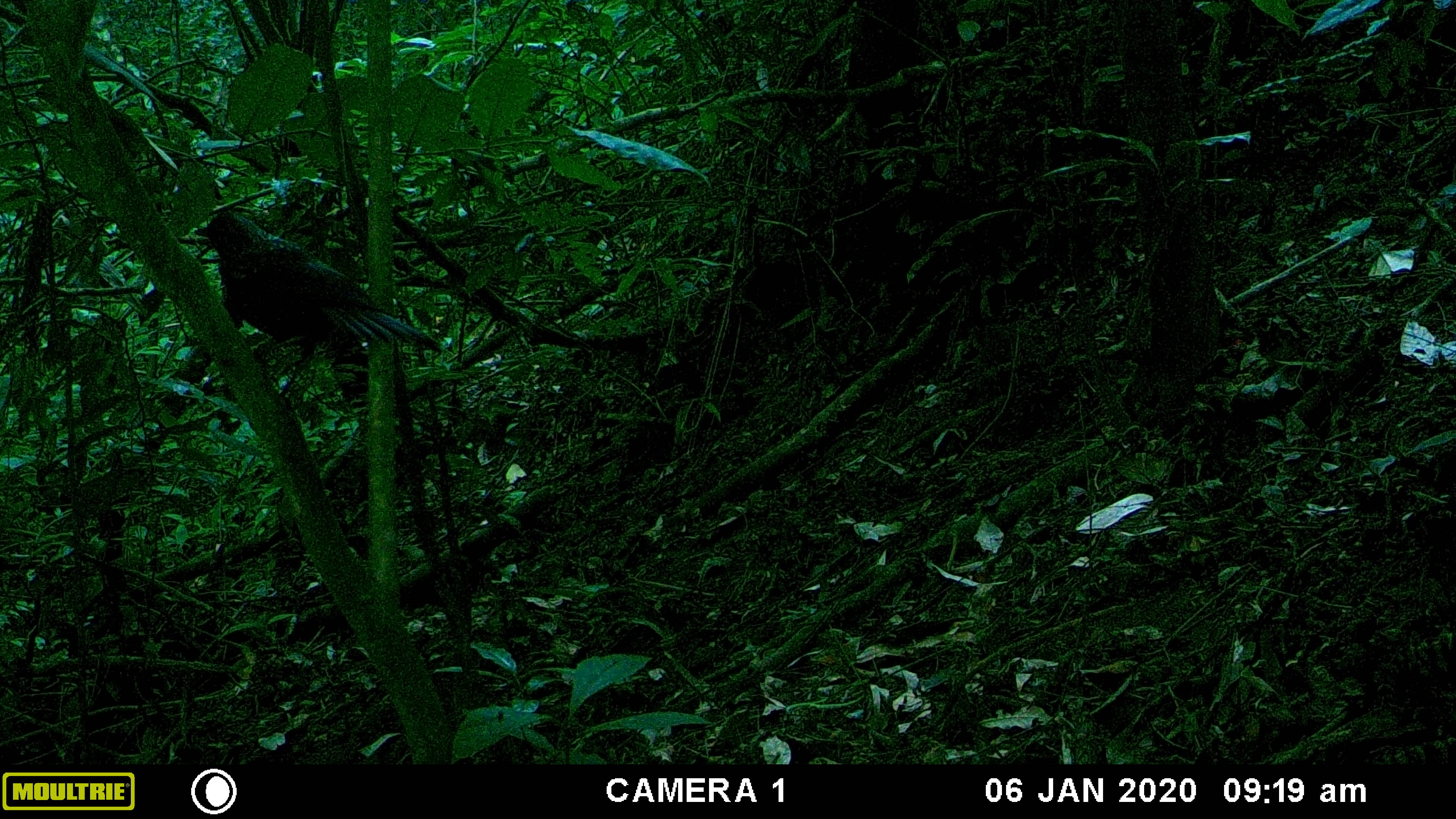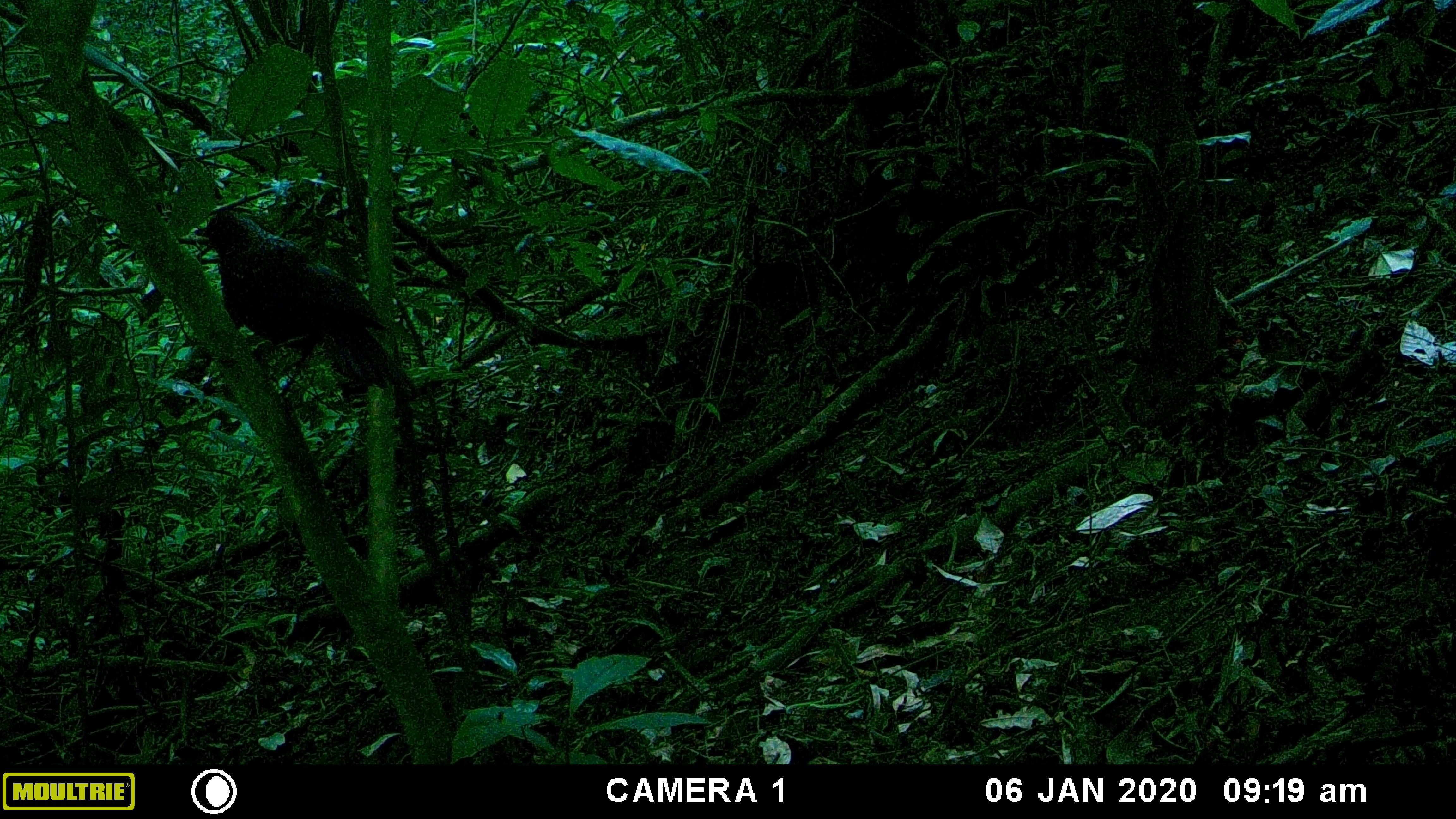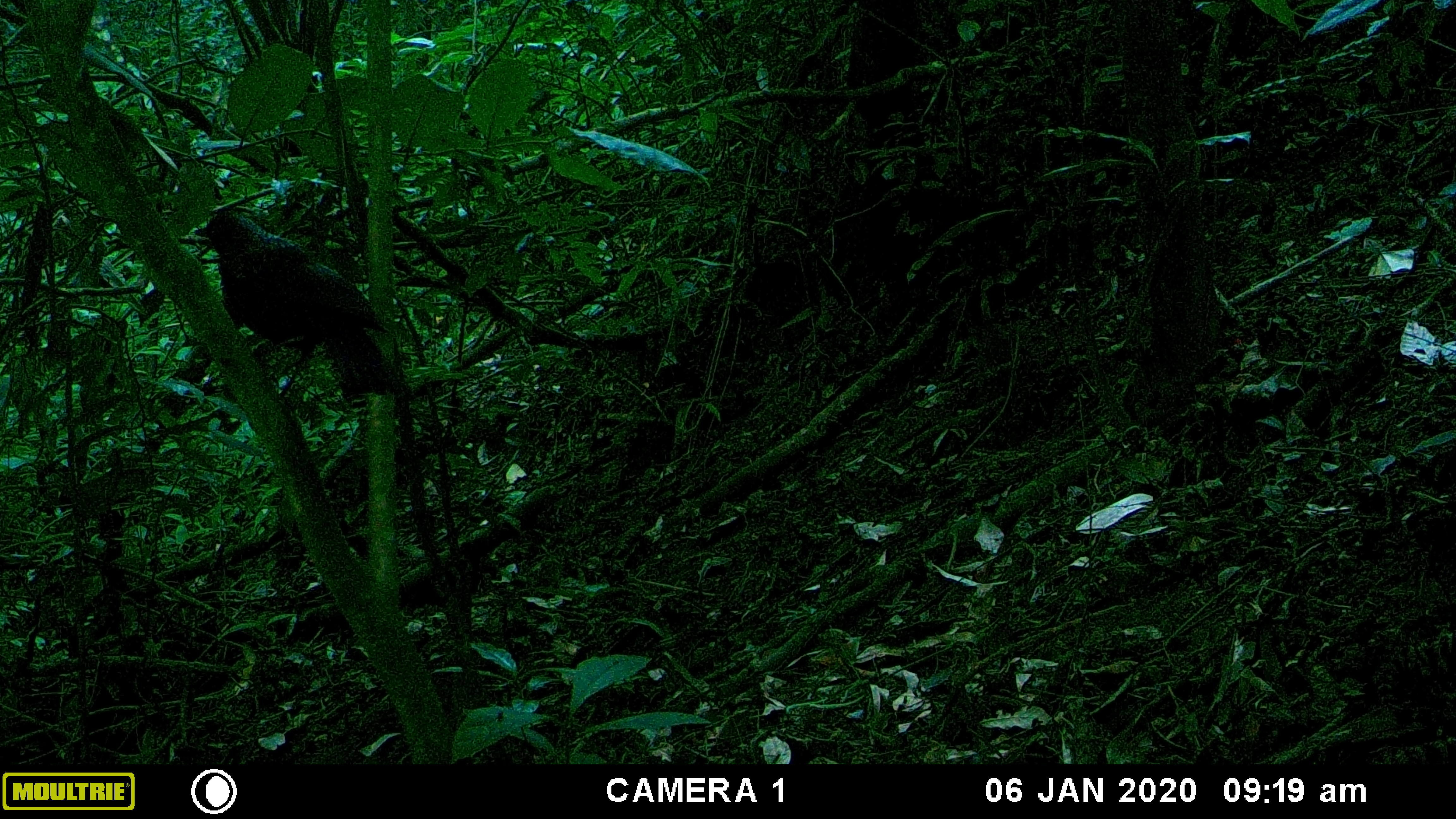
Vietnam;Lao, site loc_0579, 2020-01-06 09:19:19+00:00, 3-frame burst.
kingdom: Animalia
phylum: Chordata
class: Aves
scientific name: Aves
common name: bird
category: unidentified bird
Unidentified bird (bird) (Aves). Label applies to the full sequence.